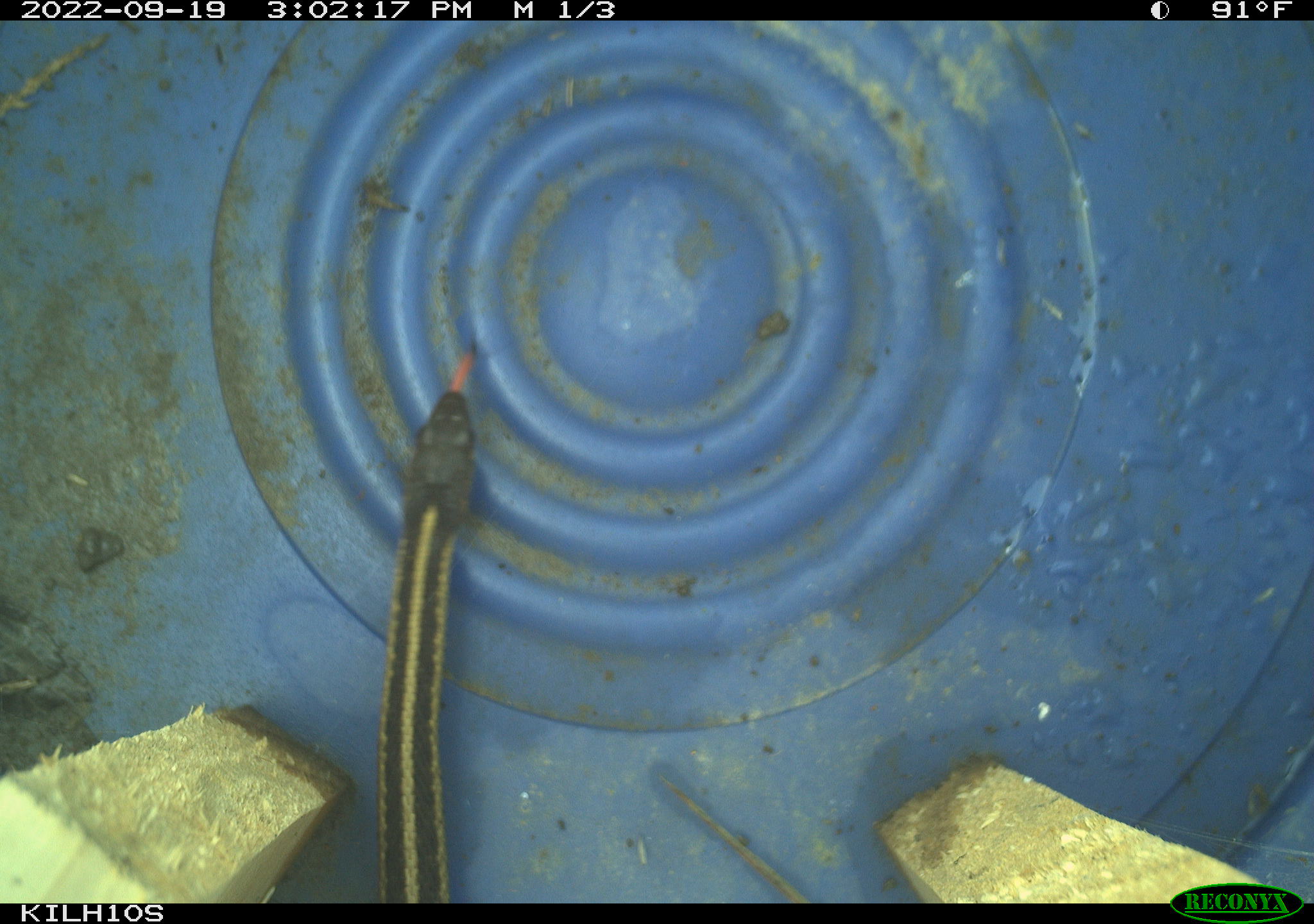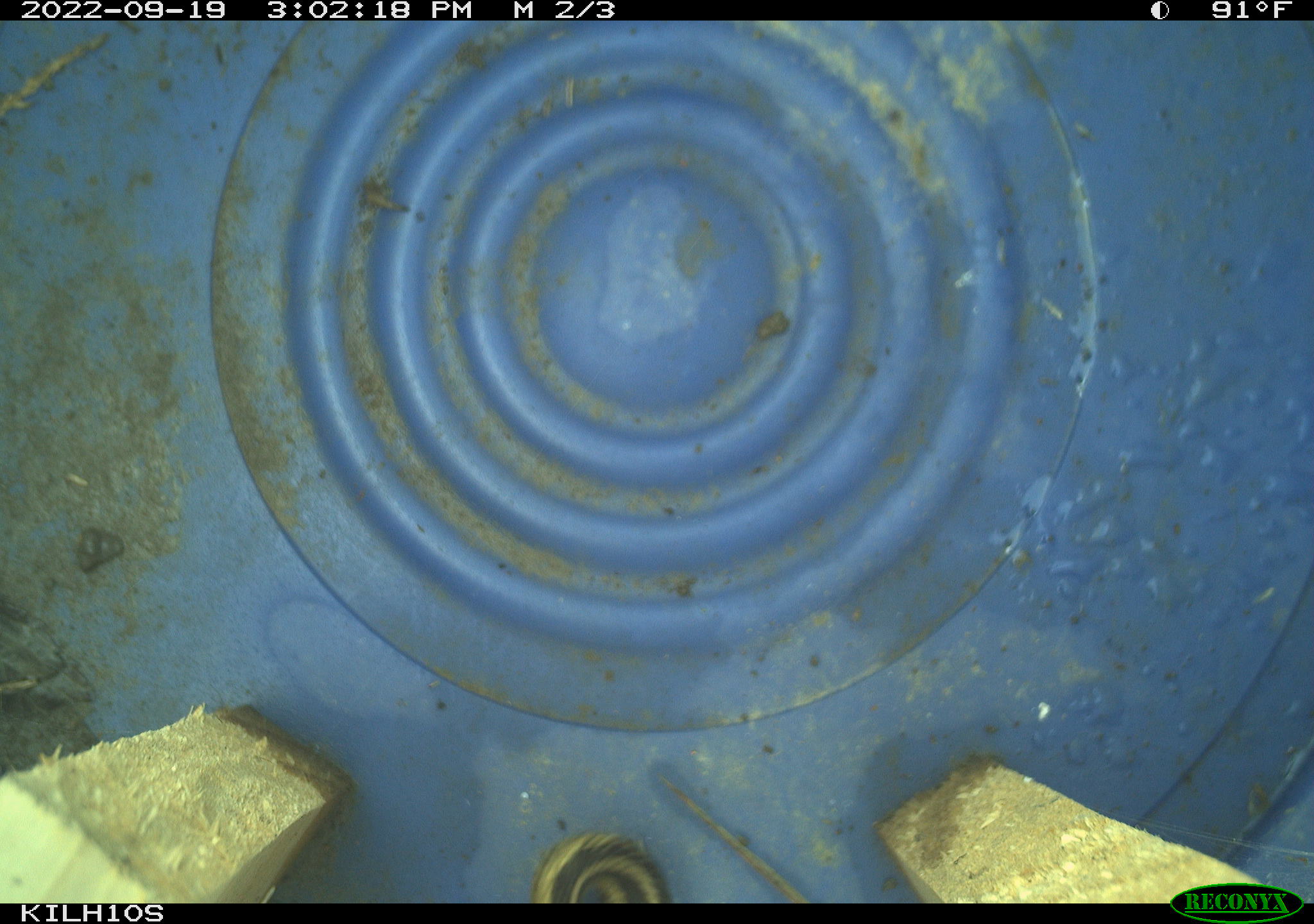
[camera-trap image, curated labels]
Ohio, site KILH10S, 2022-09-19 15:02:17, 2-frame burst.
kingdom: Animalia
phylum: Chordata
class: Reptilia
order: Squamata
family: Colubridae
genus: Thamnophis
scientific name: Thamnophis sirtalis sirtalis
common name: eastern gartersnake